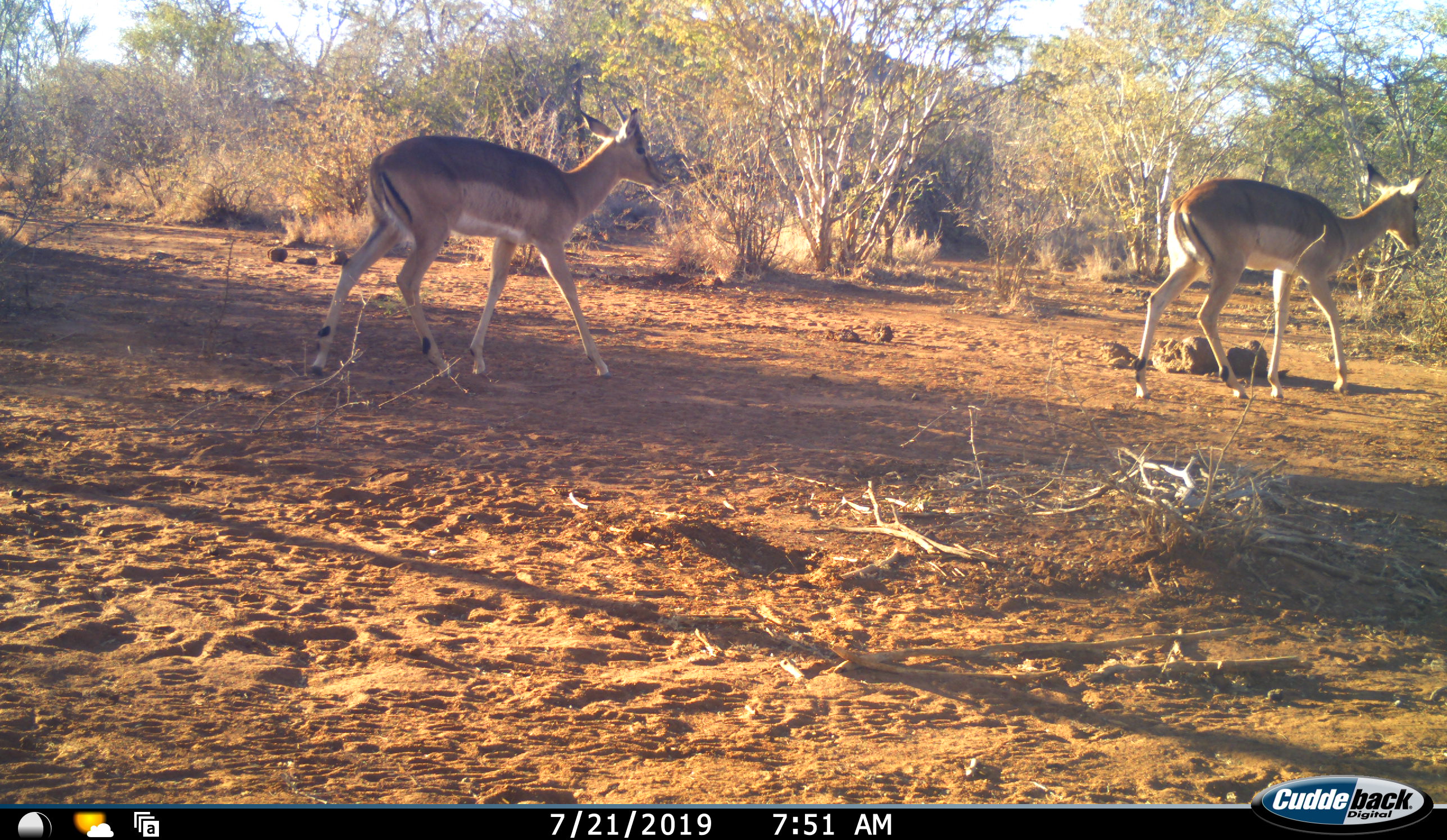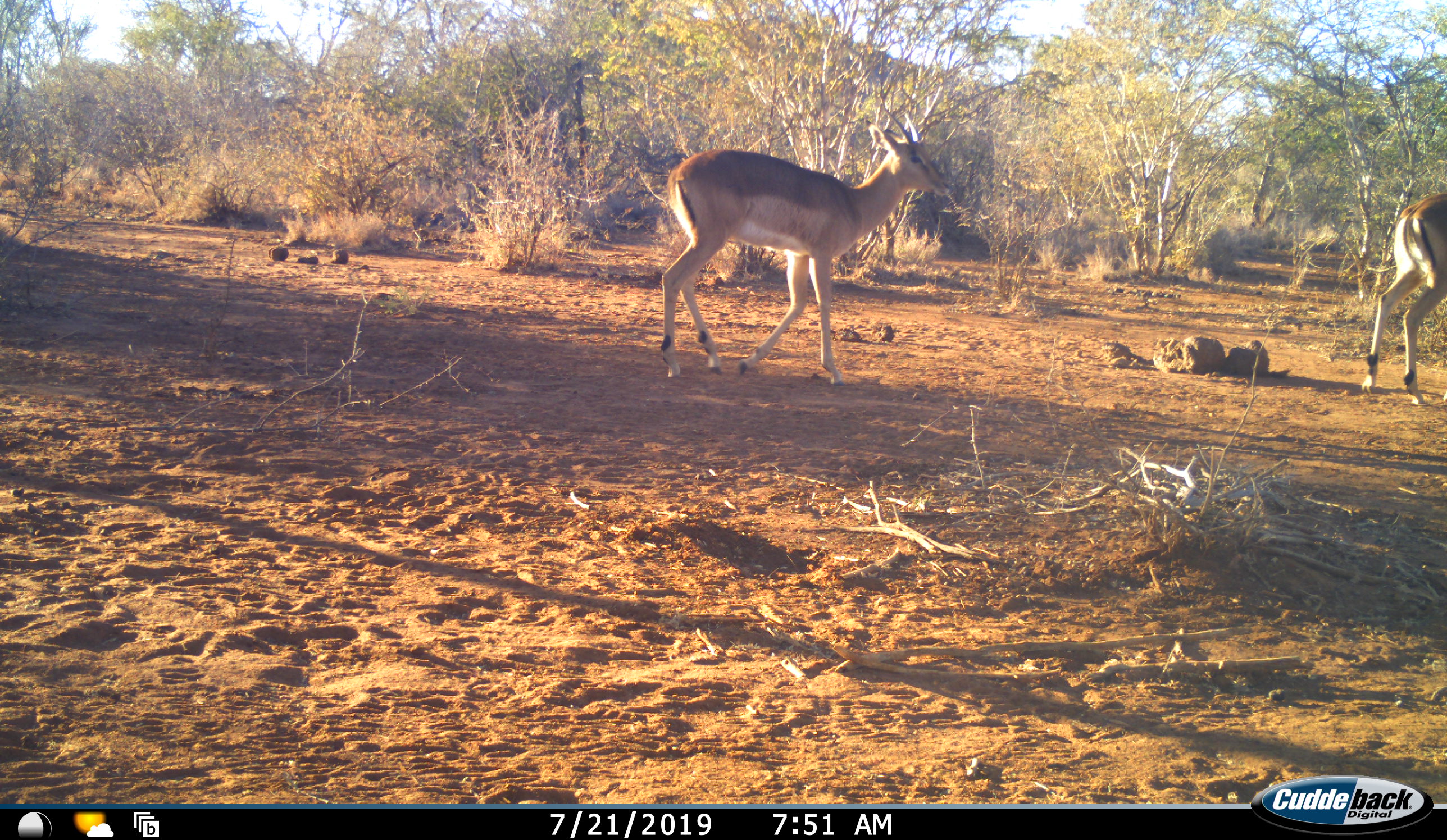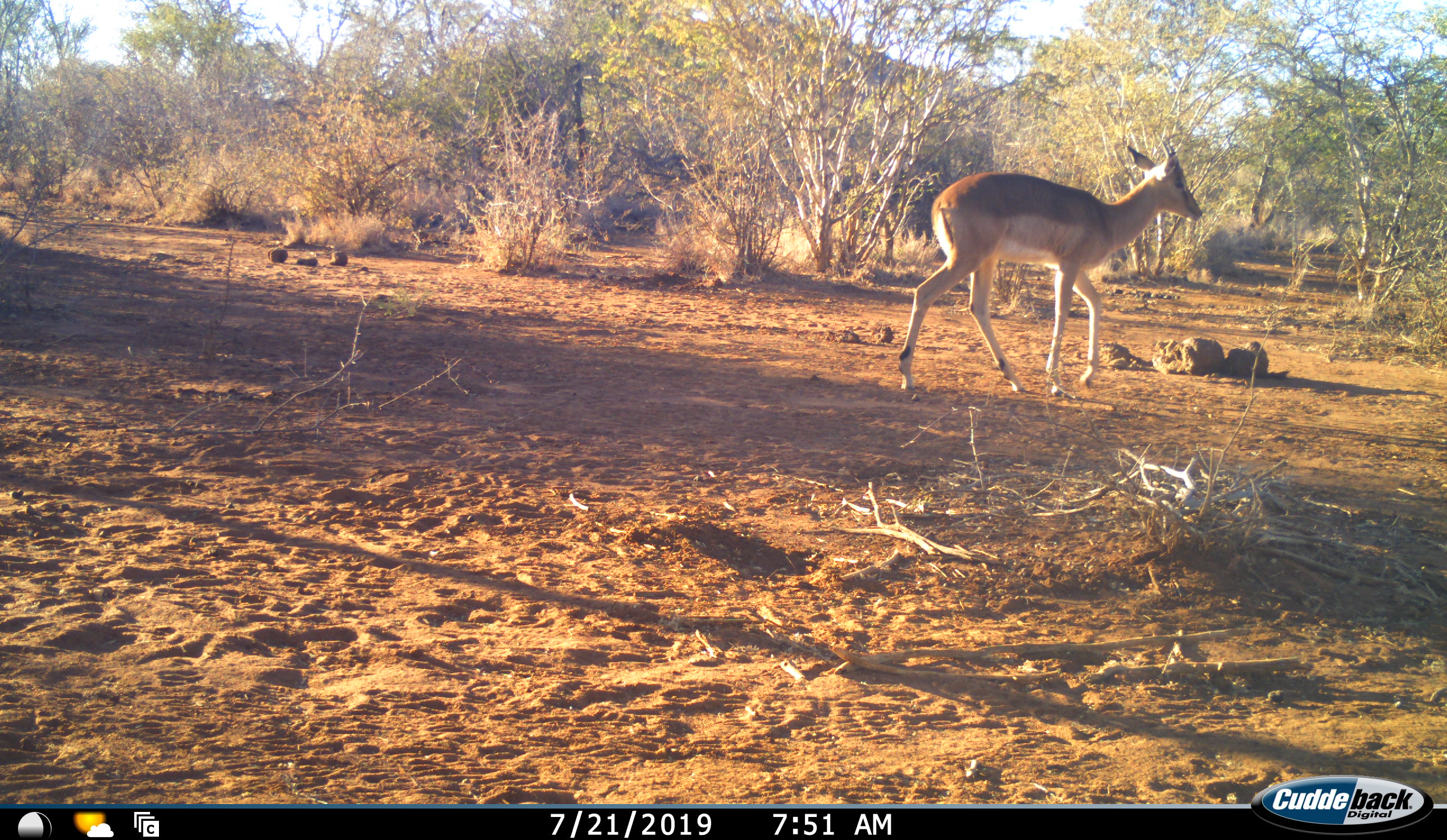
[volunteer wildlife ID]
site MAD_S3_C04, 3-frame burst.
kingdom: Animalia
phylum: Chordata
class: Mammalia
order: Artiodactyla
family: Bovidae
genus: Aepyceros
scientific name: Aepyceros melampus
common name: impala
Impala (Aepyceros melampus), count 2. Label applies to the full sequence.